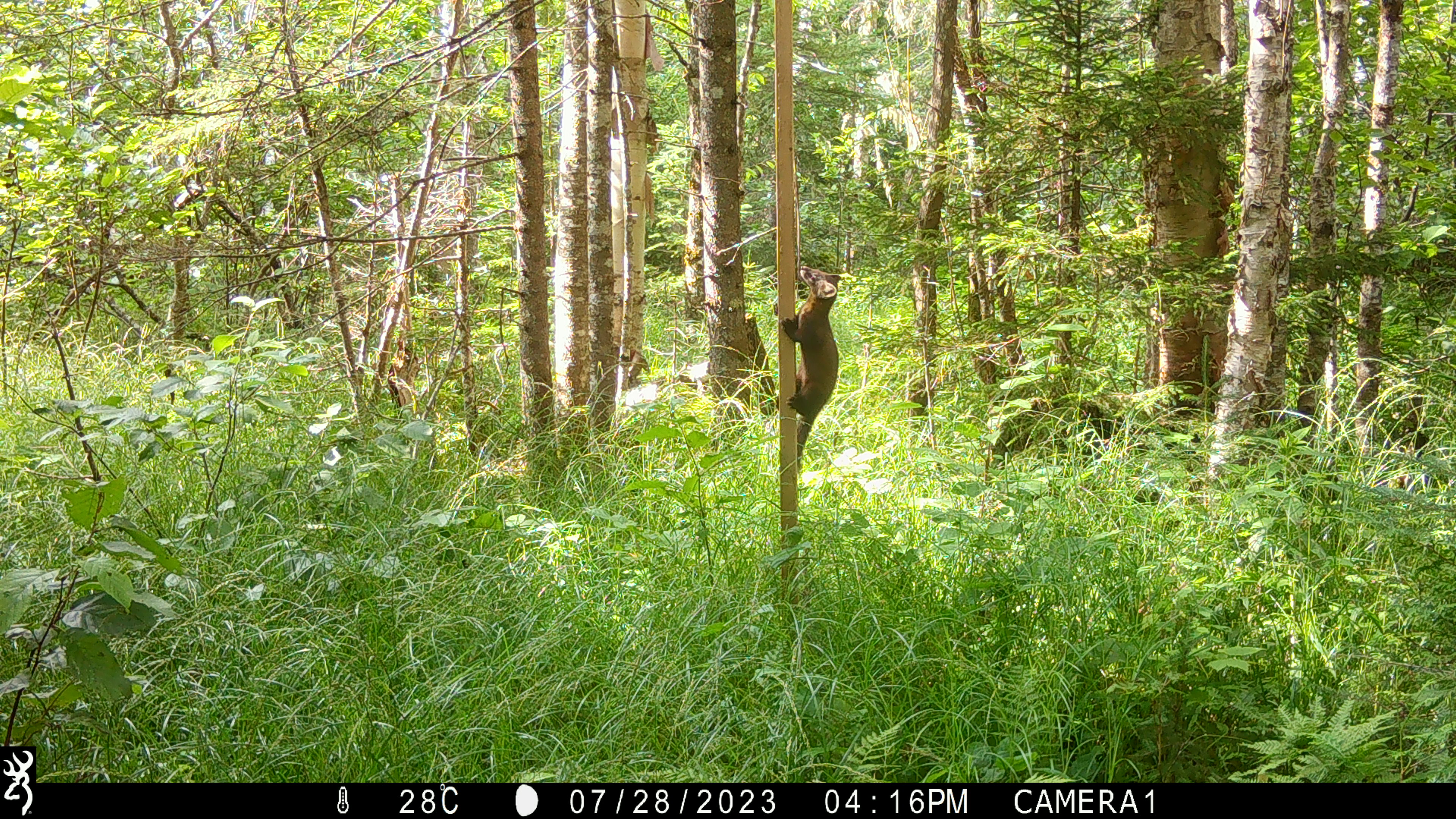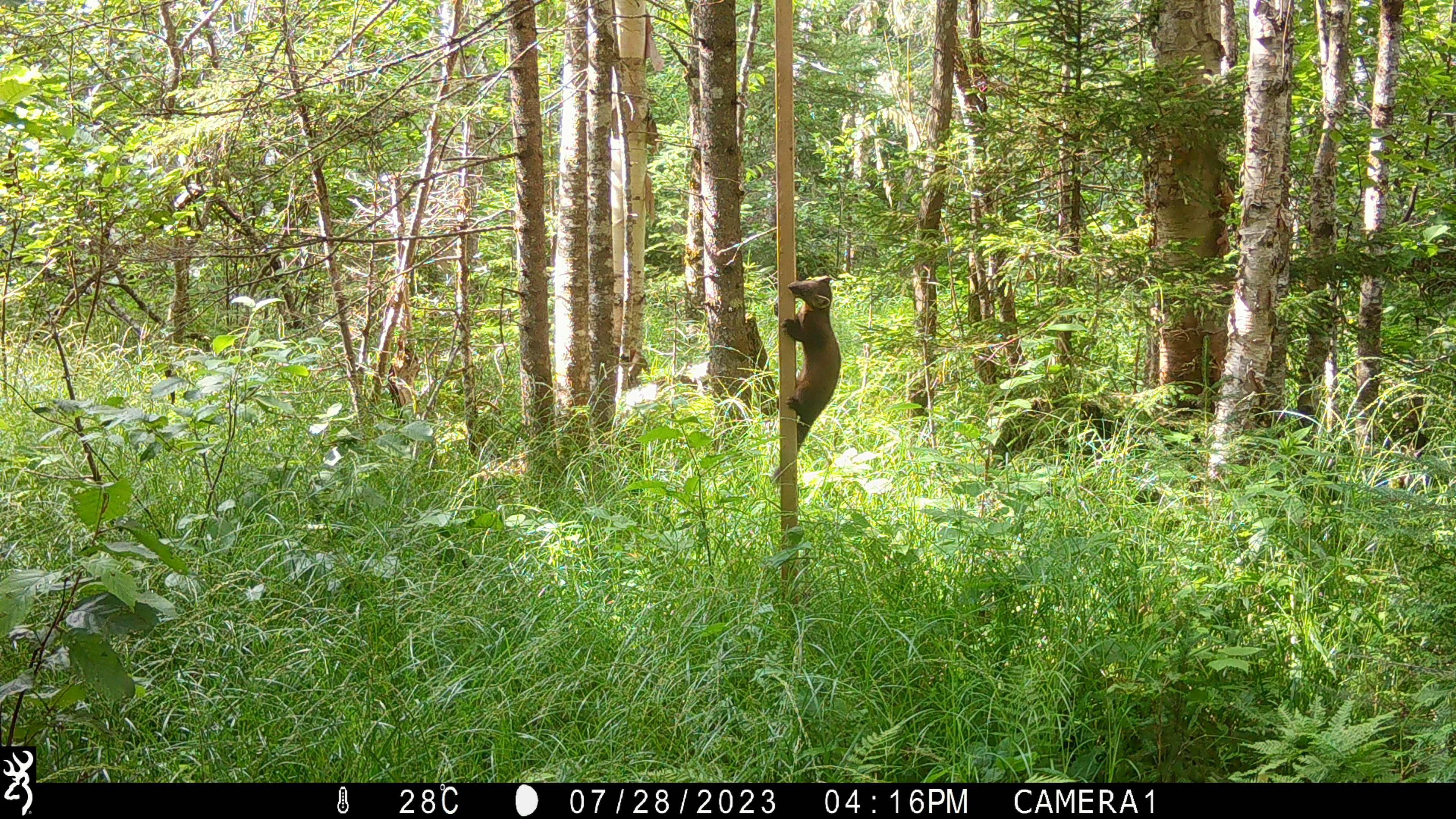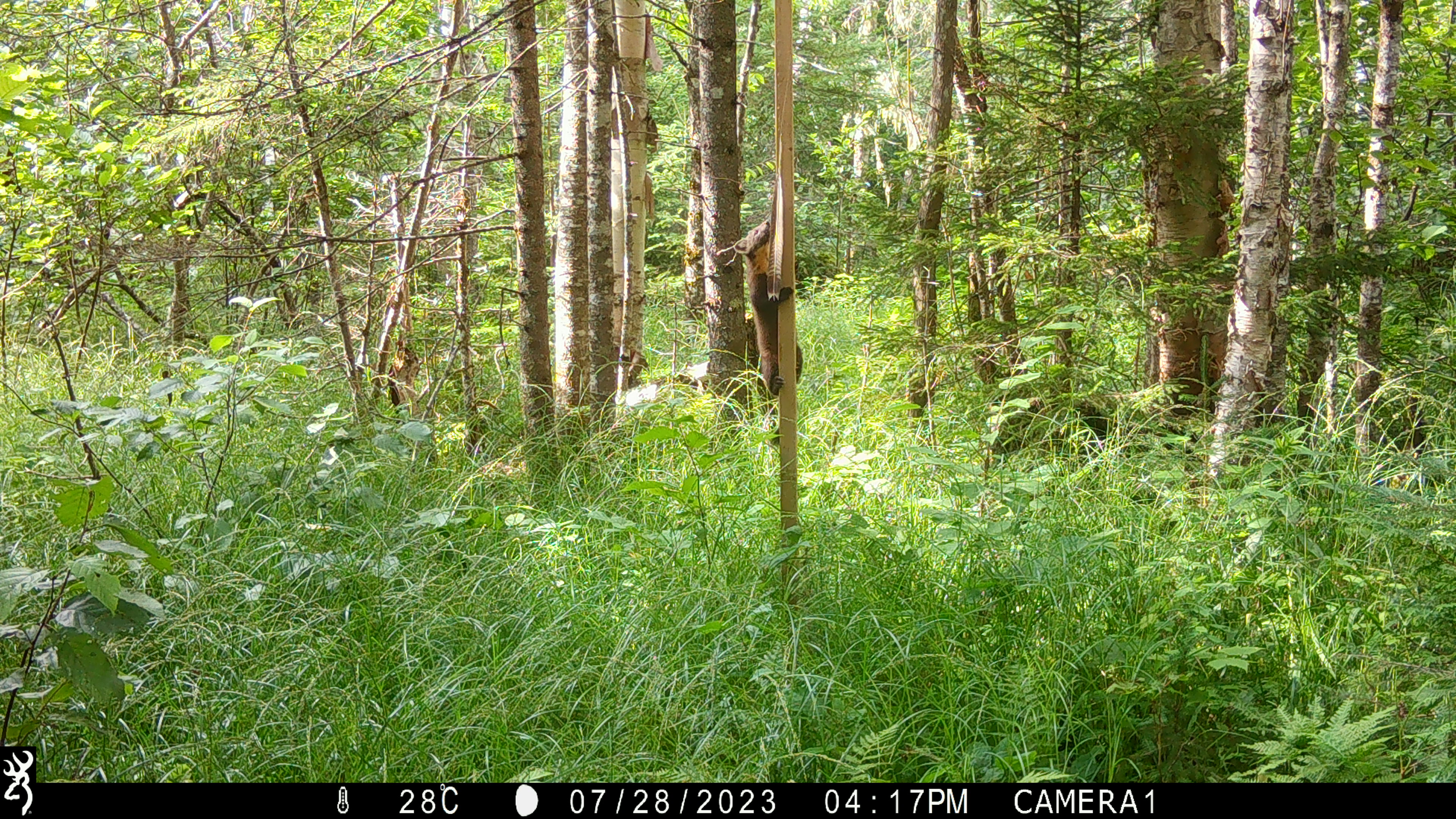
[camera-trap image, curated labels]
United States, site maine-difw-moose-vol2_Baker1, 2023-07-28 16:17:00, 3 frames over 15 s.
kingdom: Animalia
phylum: Chordata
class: Mammalia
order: Carnivora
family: Mustelidae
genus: Martes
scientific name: Martes americana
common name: american marten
American marten (Martes americana).